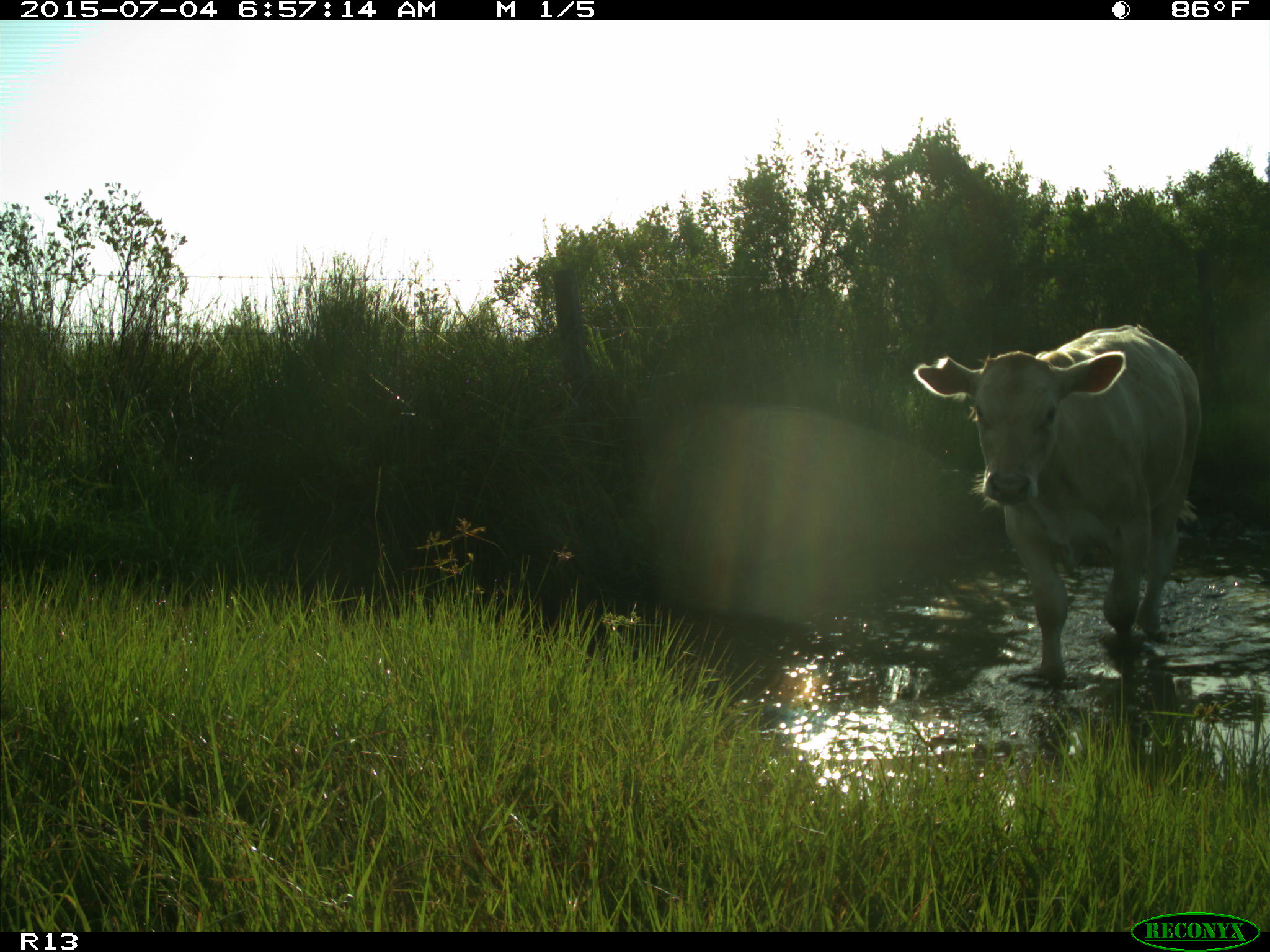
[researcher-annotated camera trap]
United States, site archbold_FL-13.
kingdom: Animalia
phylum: Chordata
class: Mammalia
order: Artiodactyla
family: Bovidae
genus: Bos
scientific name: Bos taurus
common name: domestic cow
Bos taurus (domestic cow).